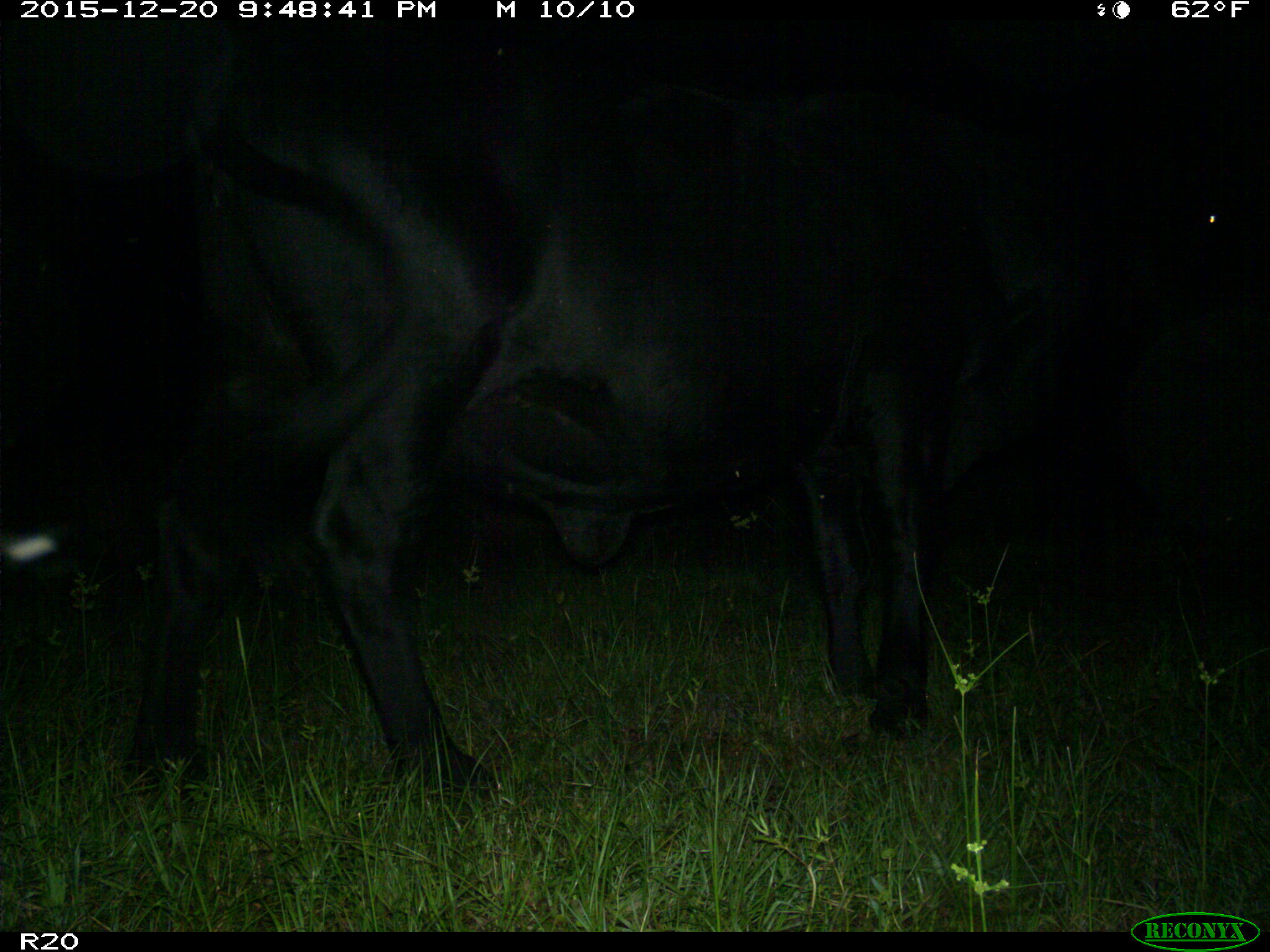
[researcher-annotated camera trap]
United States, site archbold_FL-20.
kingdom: Animalia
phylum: Chordata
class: Mammalia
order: Artiodactyla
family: Bovidae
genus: Bos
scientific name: Bos taurus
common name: domestic cow